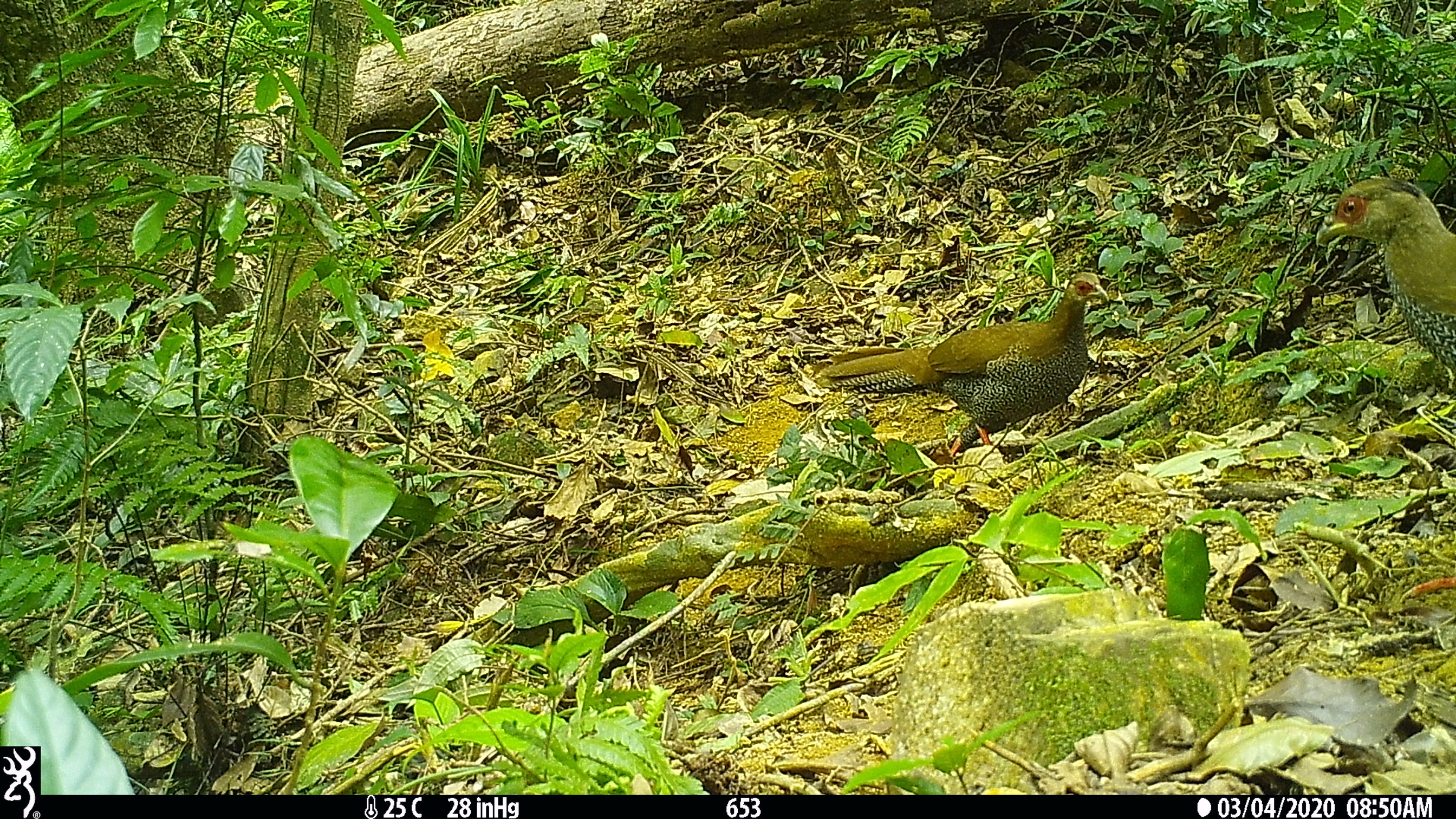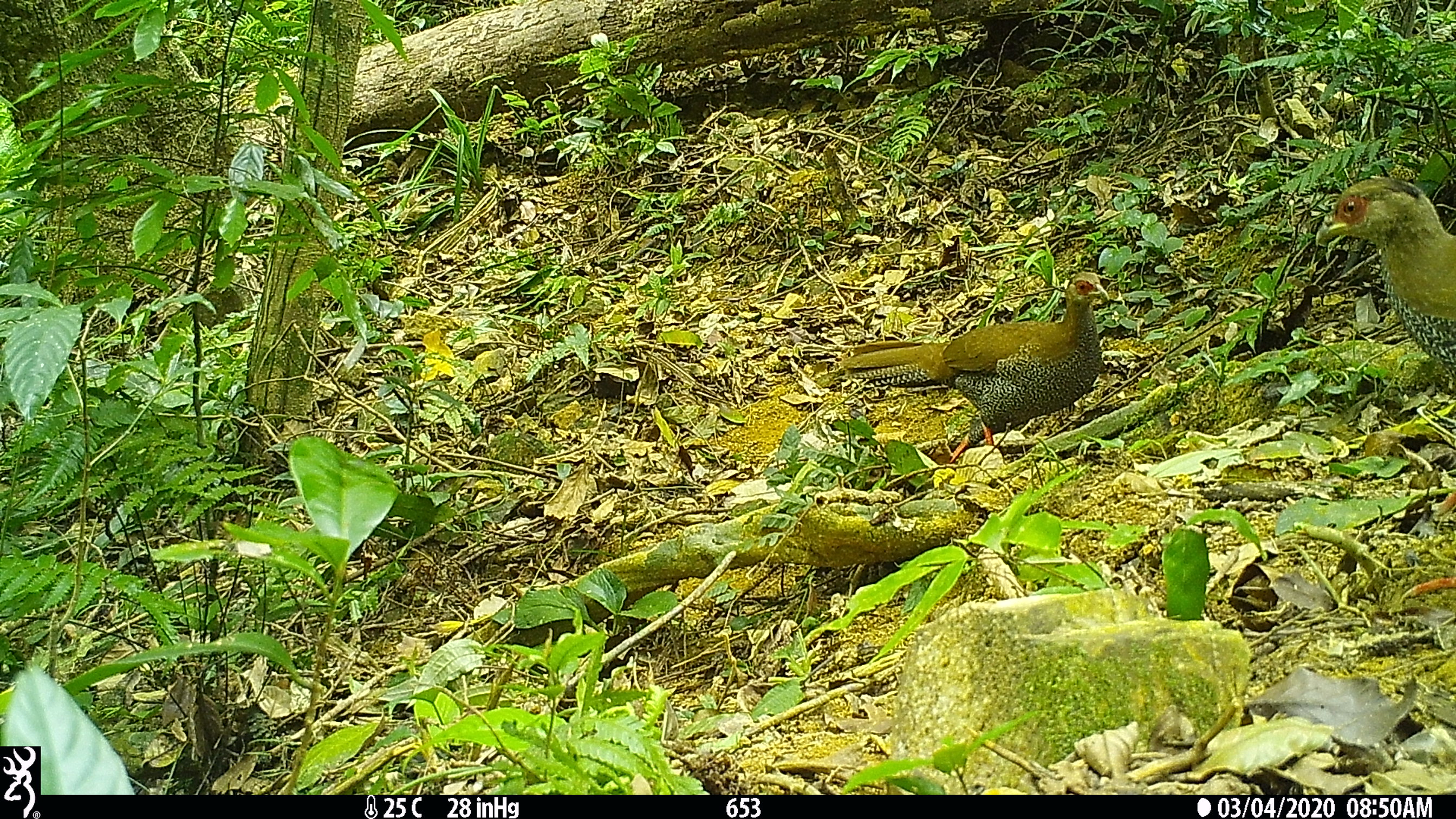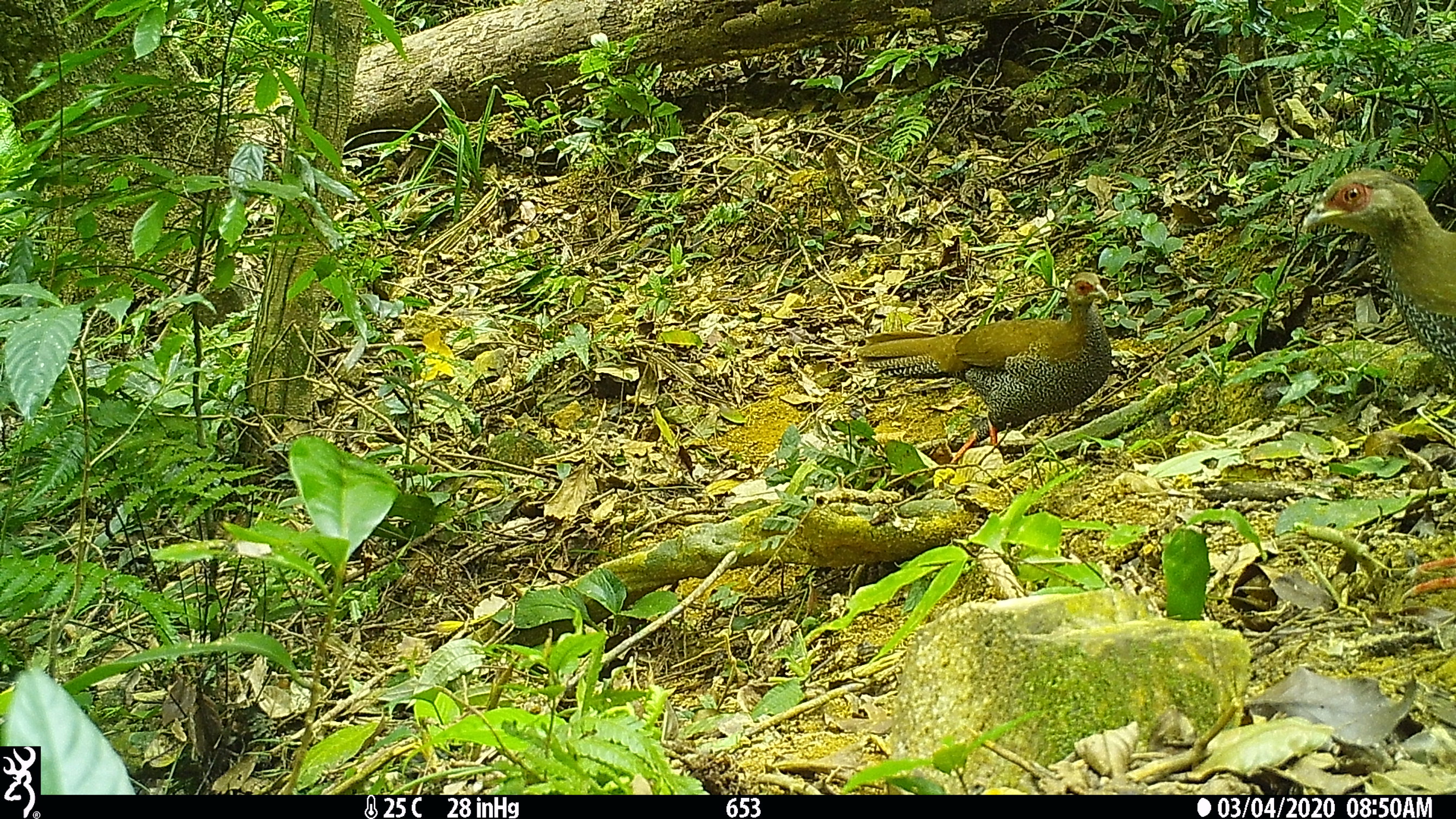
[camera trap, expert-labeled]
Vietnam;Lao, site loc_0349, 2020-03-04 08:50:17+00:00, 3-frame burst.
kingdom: Animalia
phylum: Chordata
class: Aves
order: Galliformes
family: Phasianidae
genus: Lophura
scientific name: Lophura nycthemera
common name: silver pheasant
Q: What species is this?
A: Silver pheasant (Lophura nycthemera).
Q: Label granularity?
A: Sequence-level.